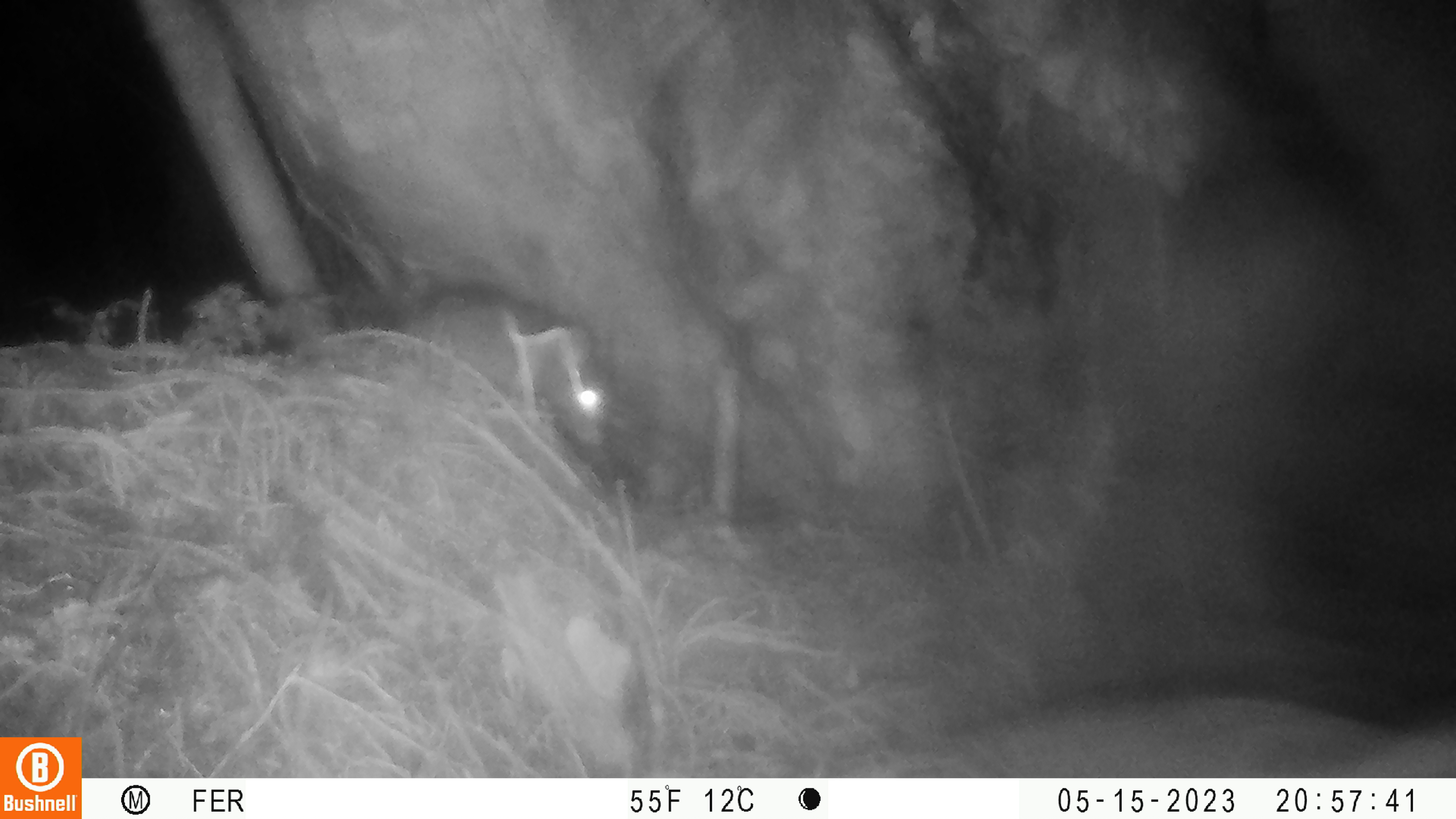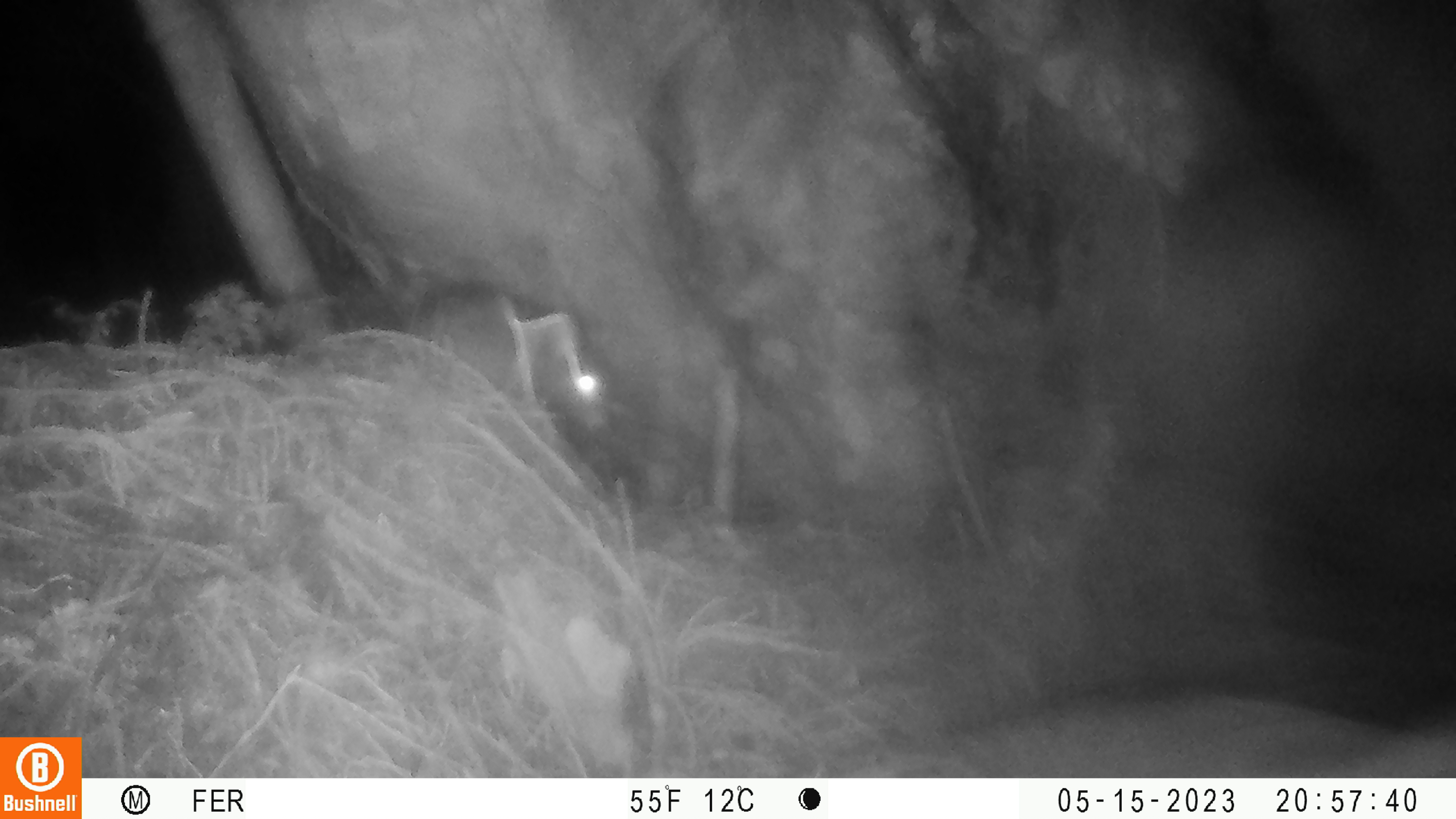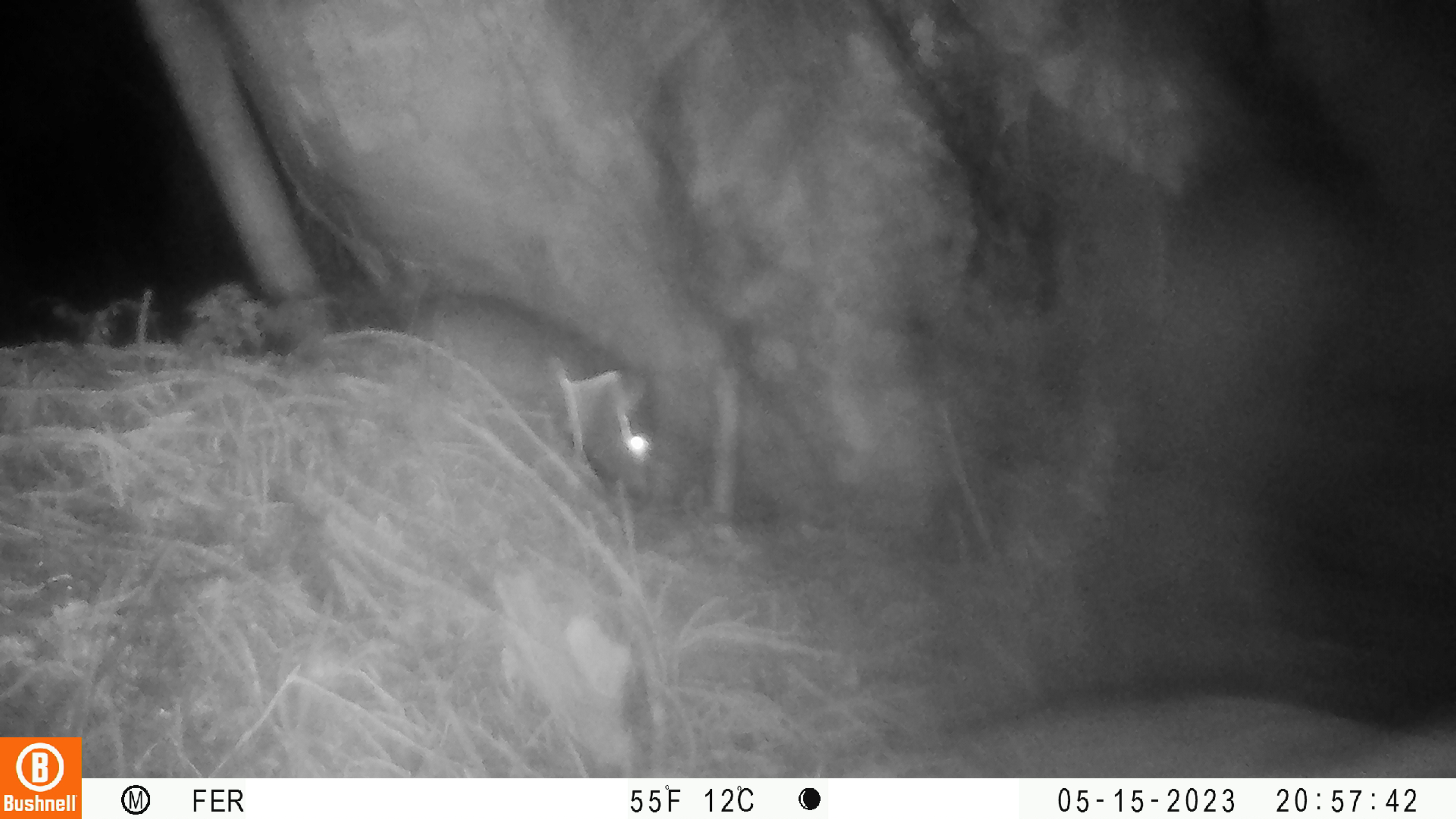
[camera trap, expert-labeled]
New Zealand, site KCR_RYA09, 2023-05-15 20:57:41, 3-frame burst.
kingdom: Animalia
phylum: Chordata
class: Mammalia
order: Rodentia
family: Muridae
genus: Rattus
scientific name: Rattus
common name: rat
Rat (Rattus).